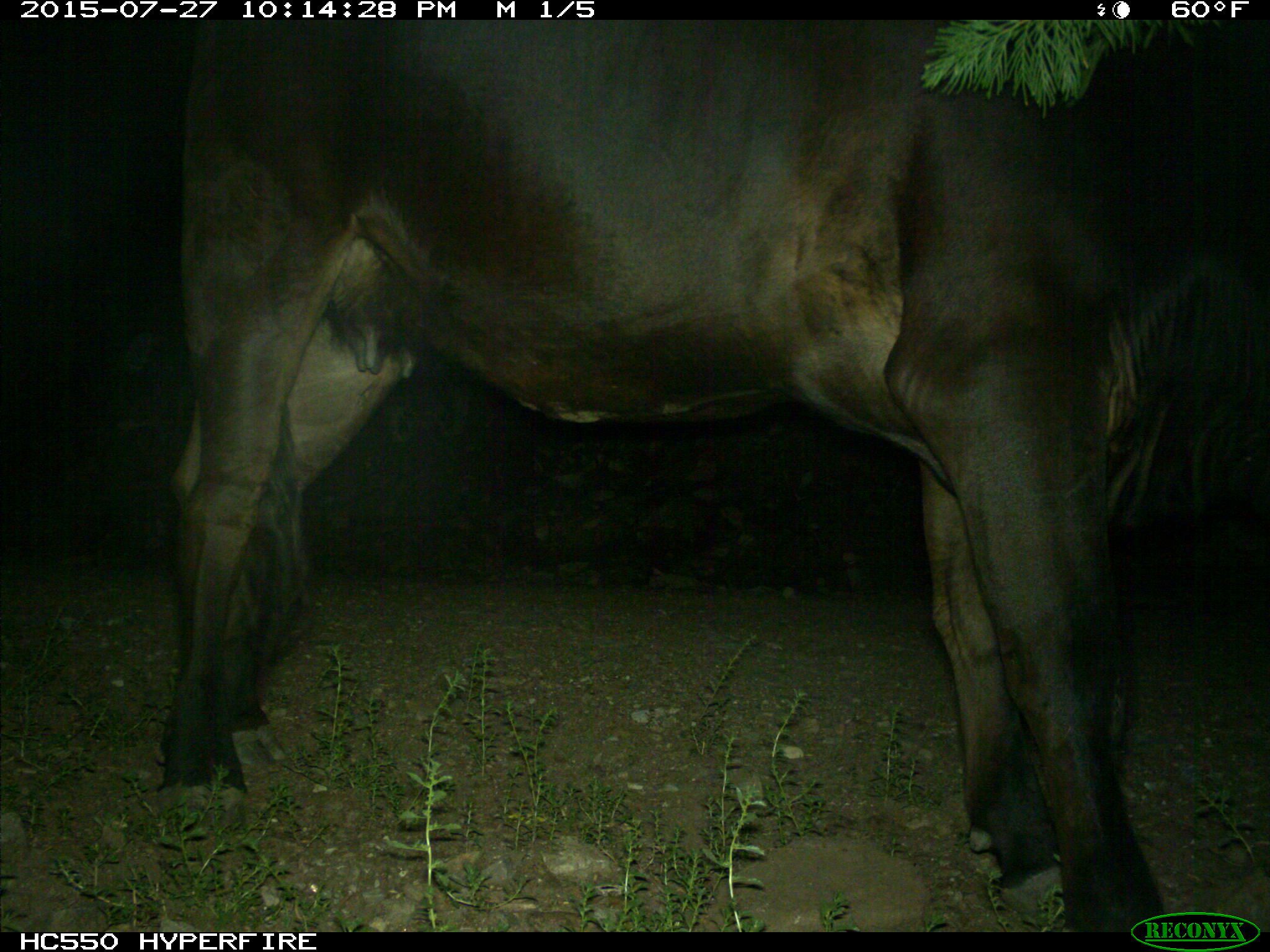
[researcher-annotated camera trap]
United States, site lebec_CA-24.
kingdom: Animalia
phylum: Chordata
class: Mammalia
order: Artiodactyla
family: Bovidae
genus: Bos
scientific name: Bos taurus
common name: domestic cow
Bos taurus (domestic cow).